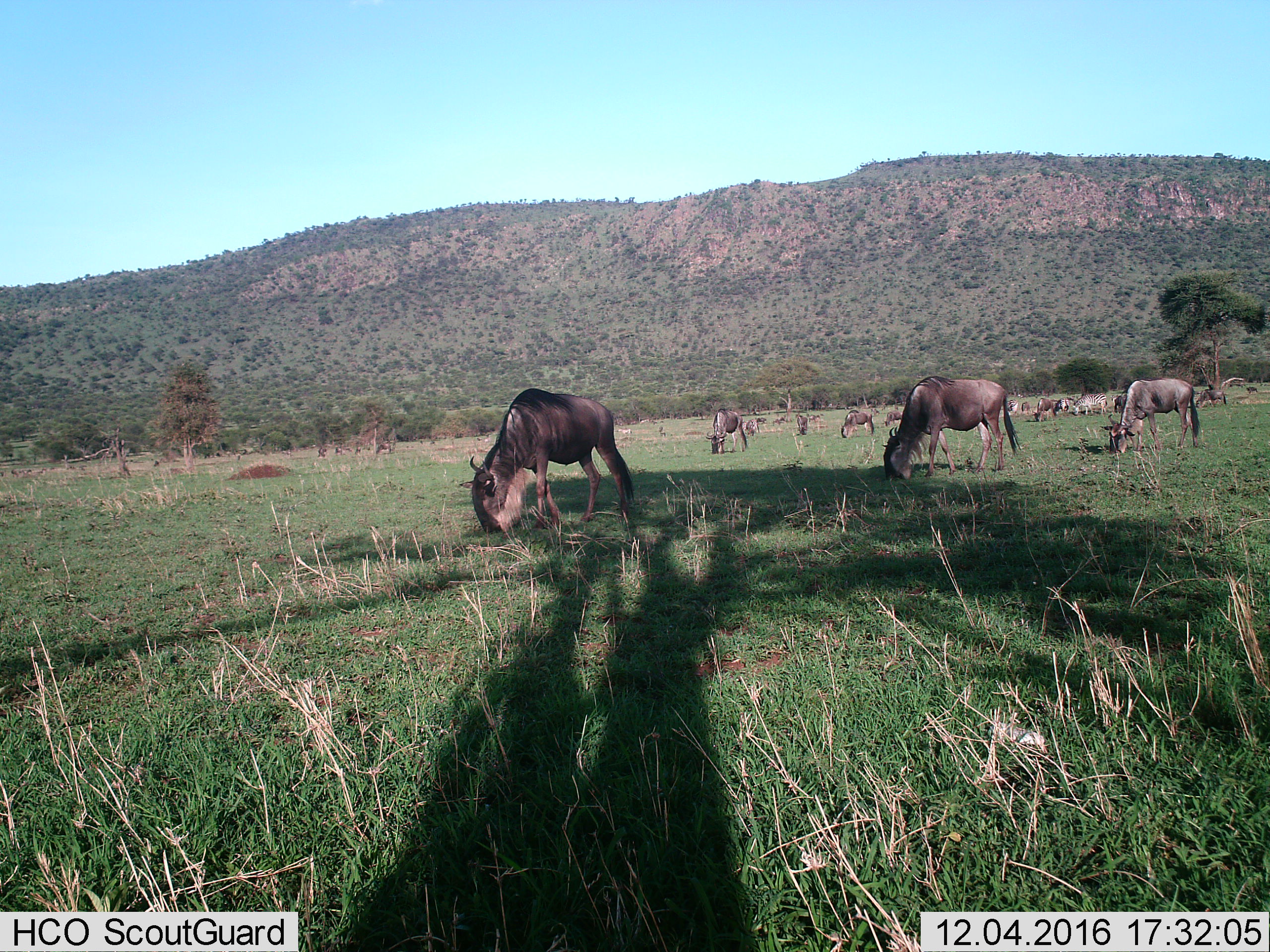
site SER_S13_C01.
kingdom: Animalia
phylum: Chordata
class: Mammalia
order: Artiodactyla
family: Bovidae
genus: Connochaetes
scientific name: Connochaetes taurinus taurinus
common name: blue wildebeest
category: wildebeestblue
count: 11-50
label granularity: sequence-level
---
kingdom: Animalia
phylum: Chordata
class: Mammalia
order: Perissodactyla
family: Equidae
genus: Equus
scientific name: Equus quagga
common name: plains zebra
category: zebraplains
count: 3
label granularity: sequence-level